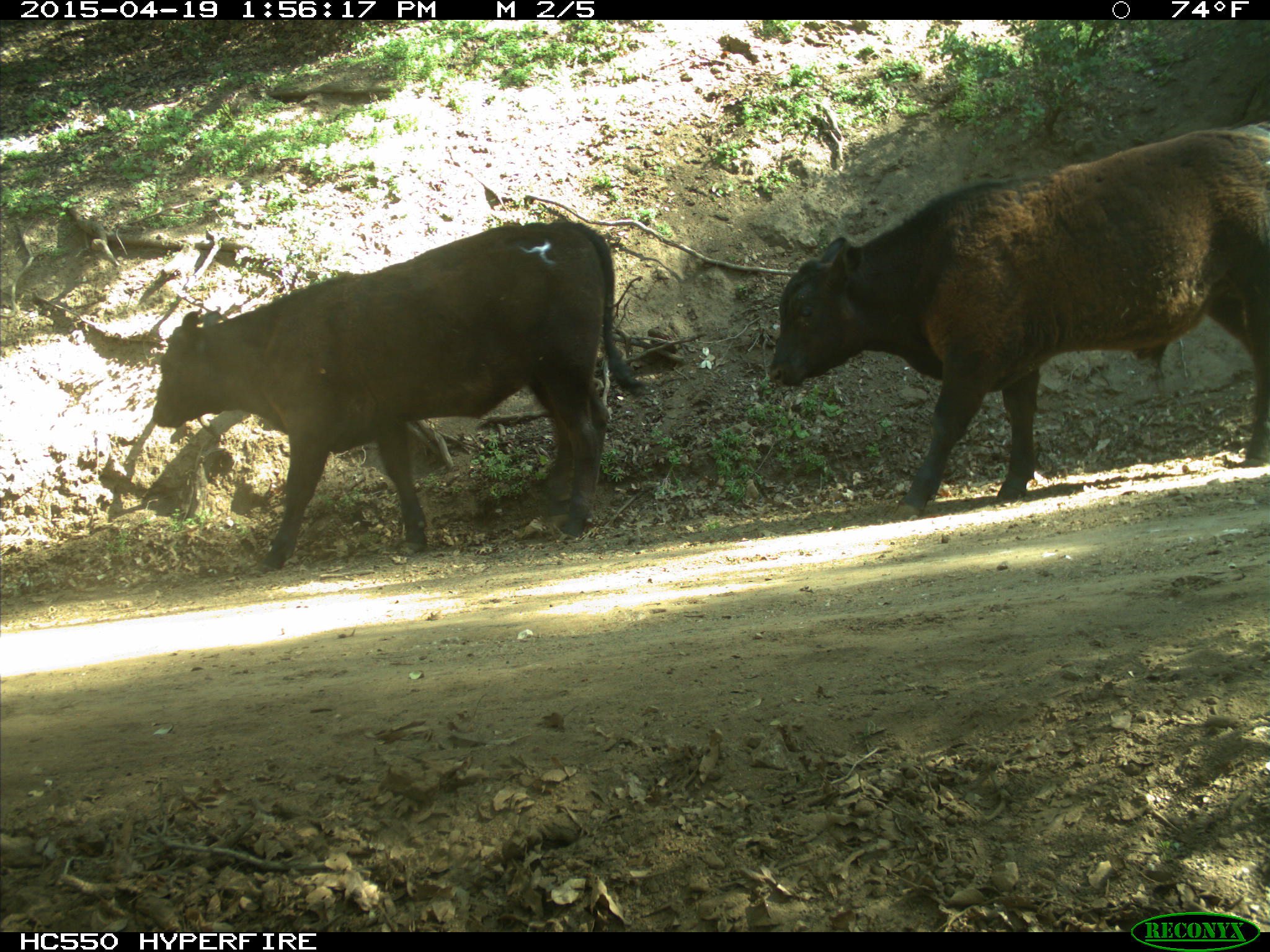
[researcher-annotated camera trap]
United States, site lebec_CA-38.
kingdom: Animalia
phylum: Chordata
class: Mammalia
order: Artiodactyla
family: Bovidae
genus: Bos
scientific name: Bos taurus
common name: domestic cow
Bos taurus (domestic cow).